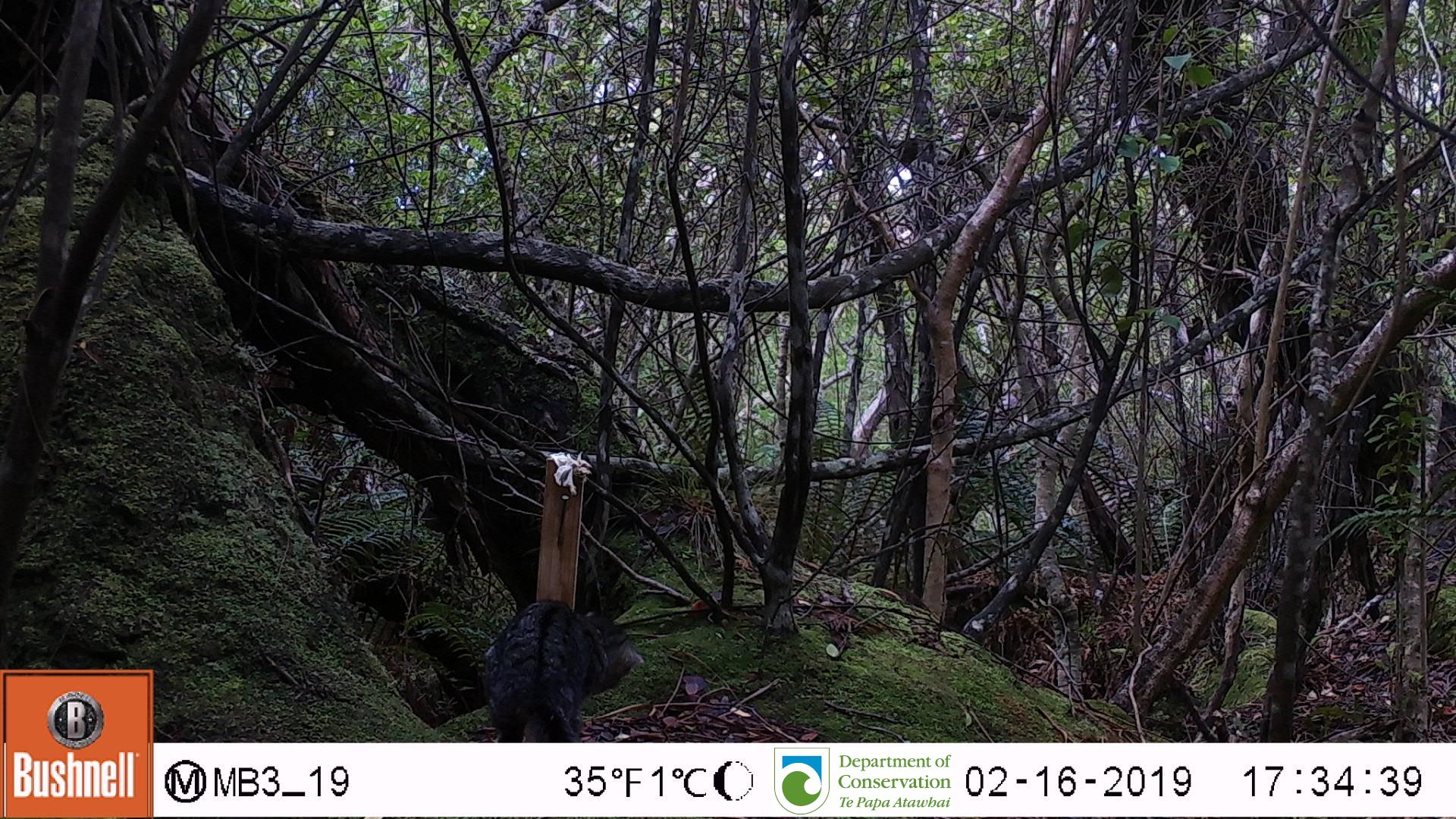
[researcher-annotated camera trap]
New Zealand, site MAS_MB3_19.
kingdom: Animalia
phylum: Chordata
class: Mammalia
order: Carnivora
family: Felidae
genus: Felis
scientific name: Felis catus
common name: domestic cat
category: cat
Cat (domestic cat) (Felis catus).